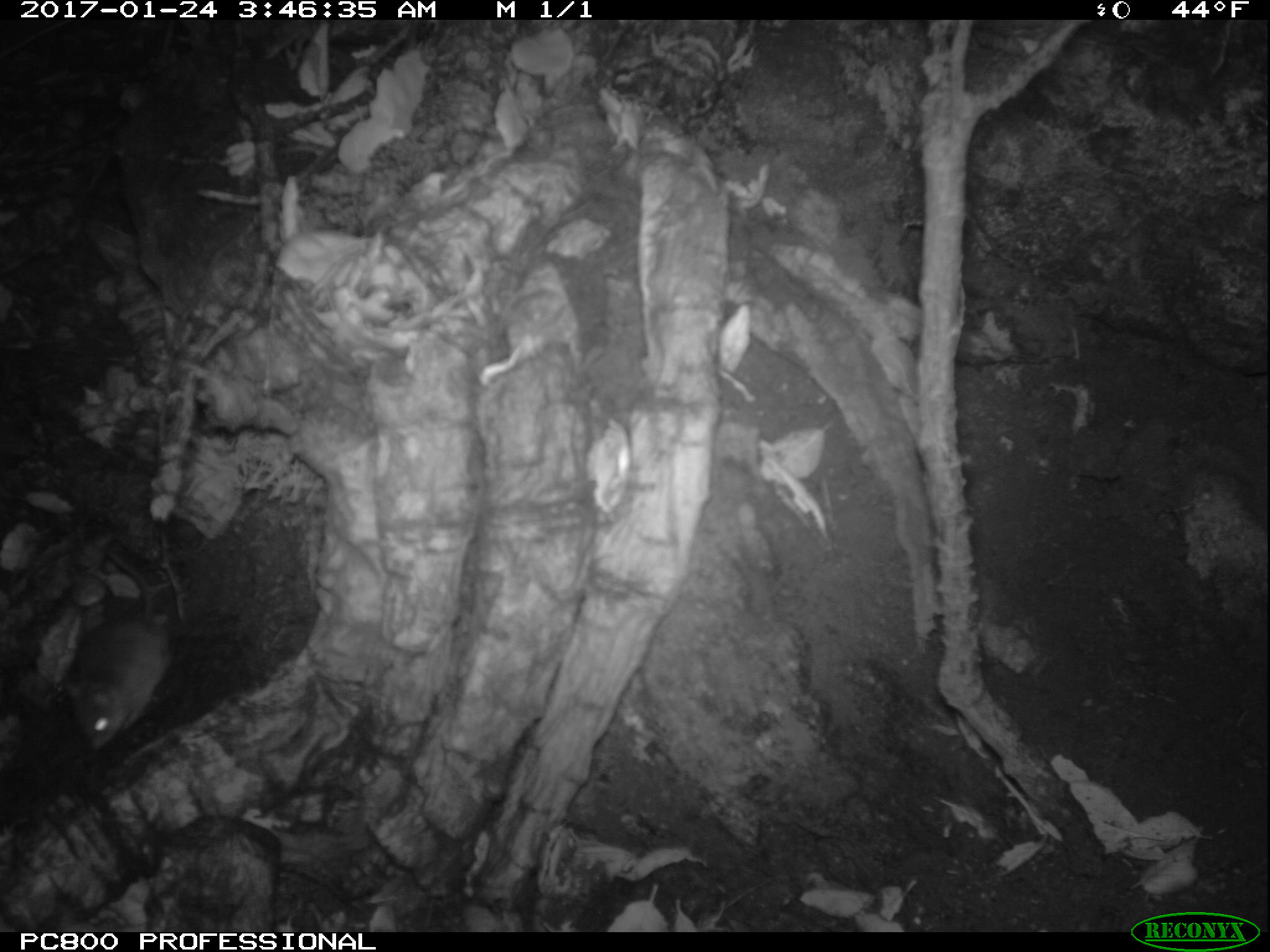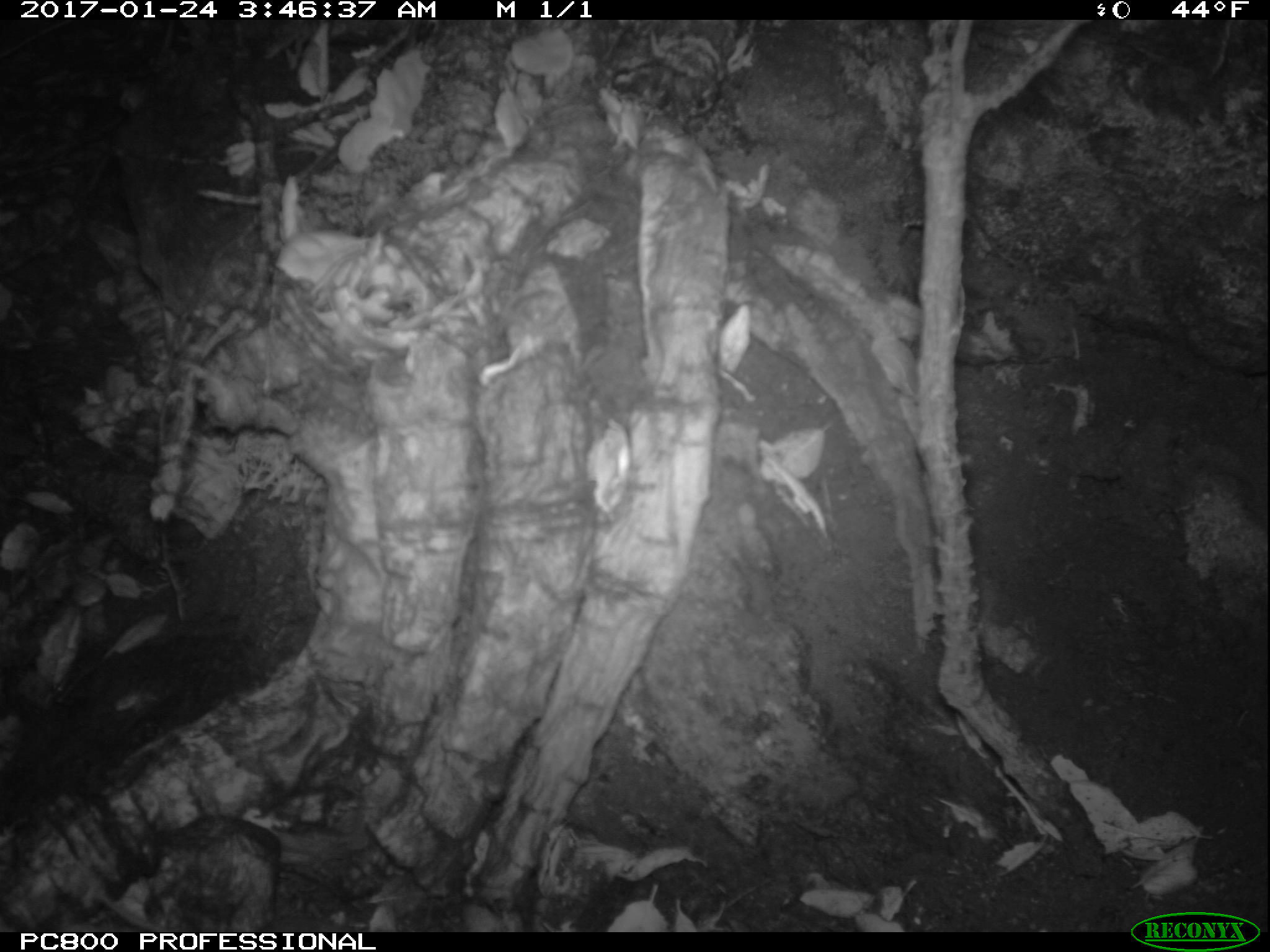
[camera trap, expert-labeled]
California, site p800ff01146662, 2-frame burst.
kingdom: Animalia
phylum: Chordata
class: Mammalia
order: Rodentia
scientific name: Rodentia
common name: rodent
Rodent (Rodentia).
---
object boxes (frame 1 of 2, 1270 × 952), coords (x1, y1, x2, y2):
rodent: (63, 550, 167, 749)